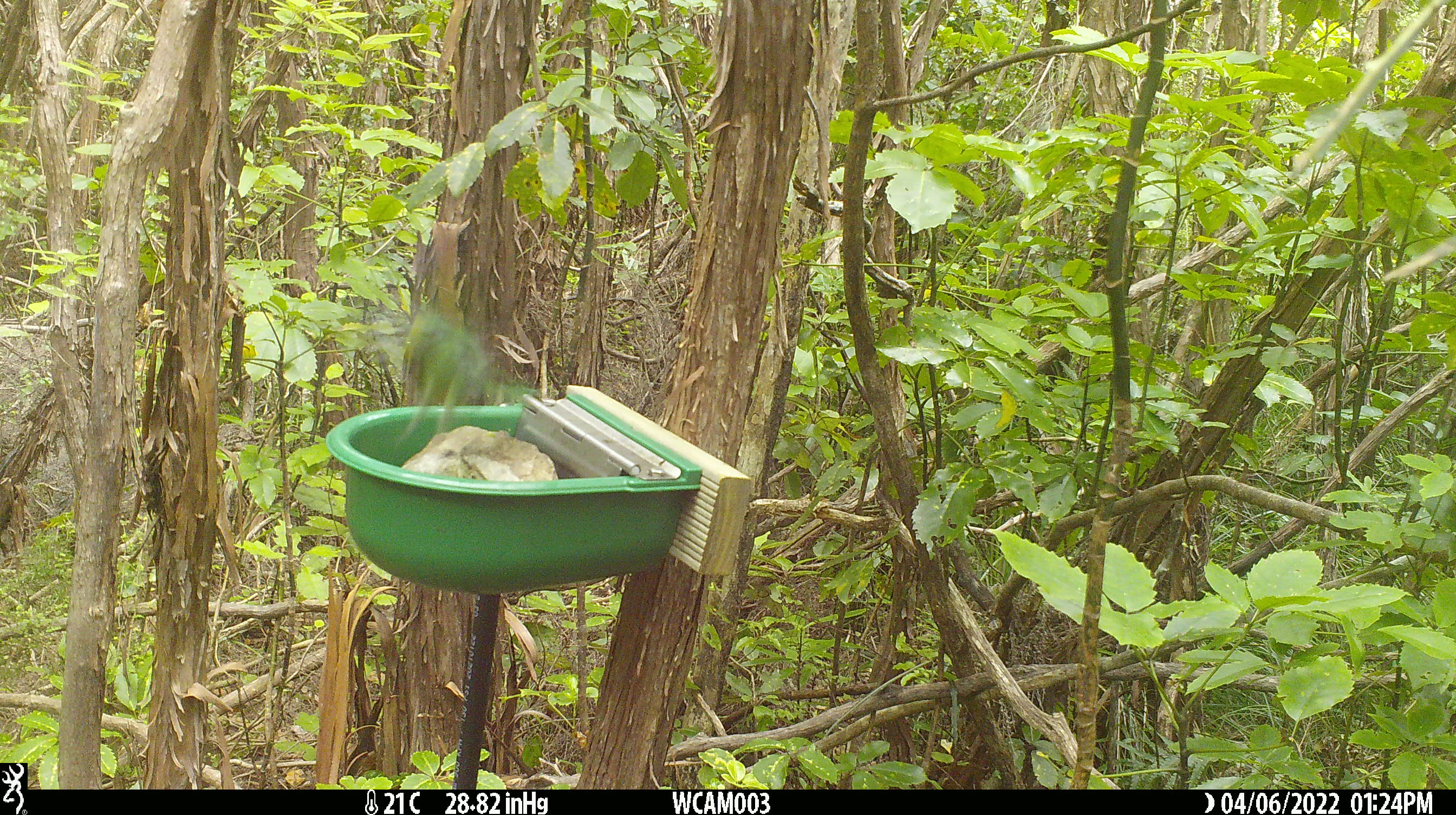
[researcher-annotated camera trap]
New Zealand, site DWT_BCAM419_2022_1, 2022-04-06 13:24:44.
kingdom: Animalia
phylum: Chordata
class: Aves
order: Psittaciformes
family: Psittaculidae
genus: Cyanoramphus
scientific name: Cyanoramphus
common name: parakeet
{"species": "parakeet (Cyanoramphus)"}